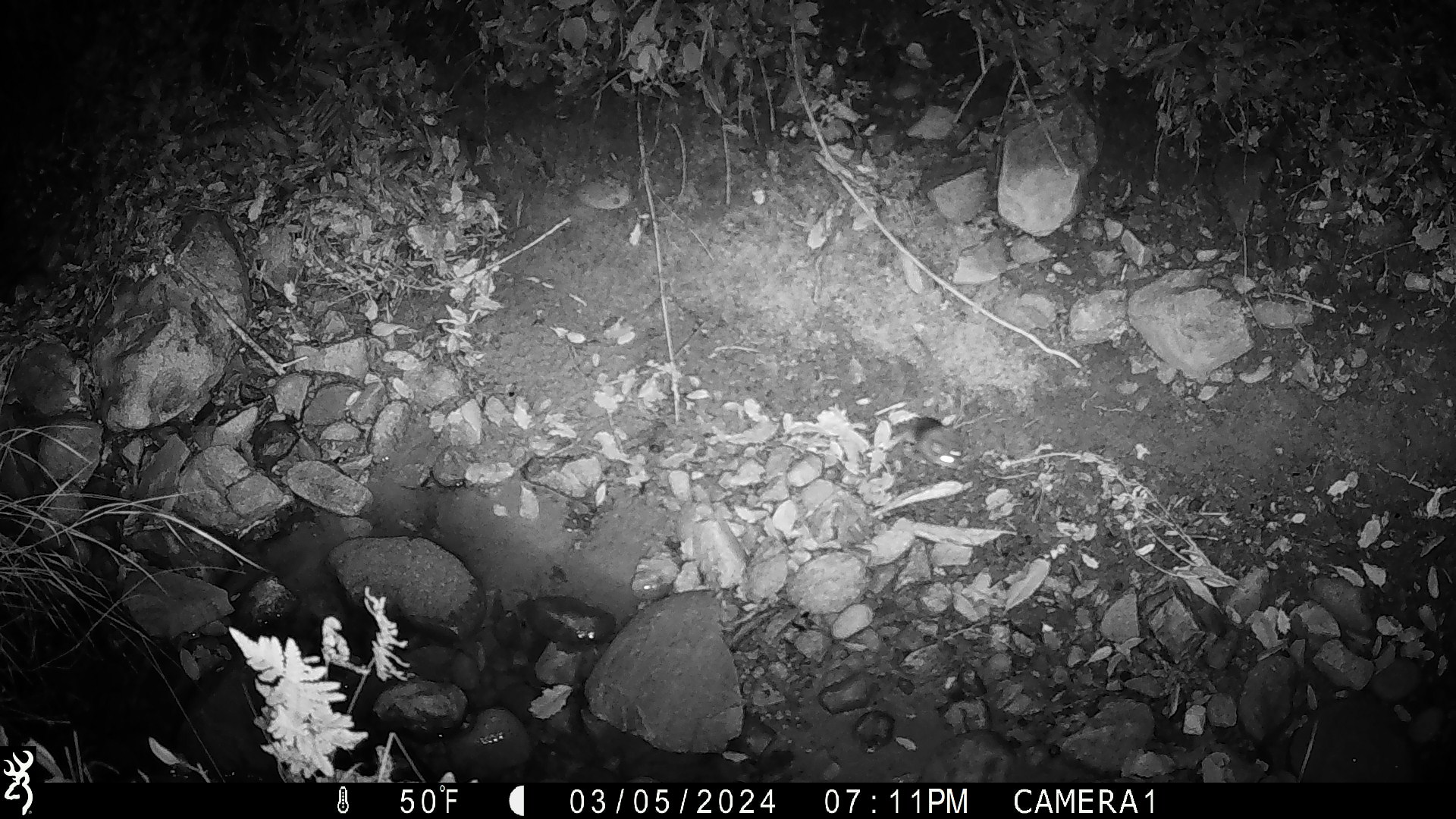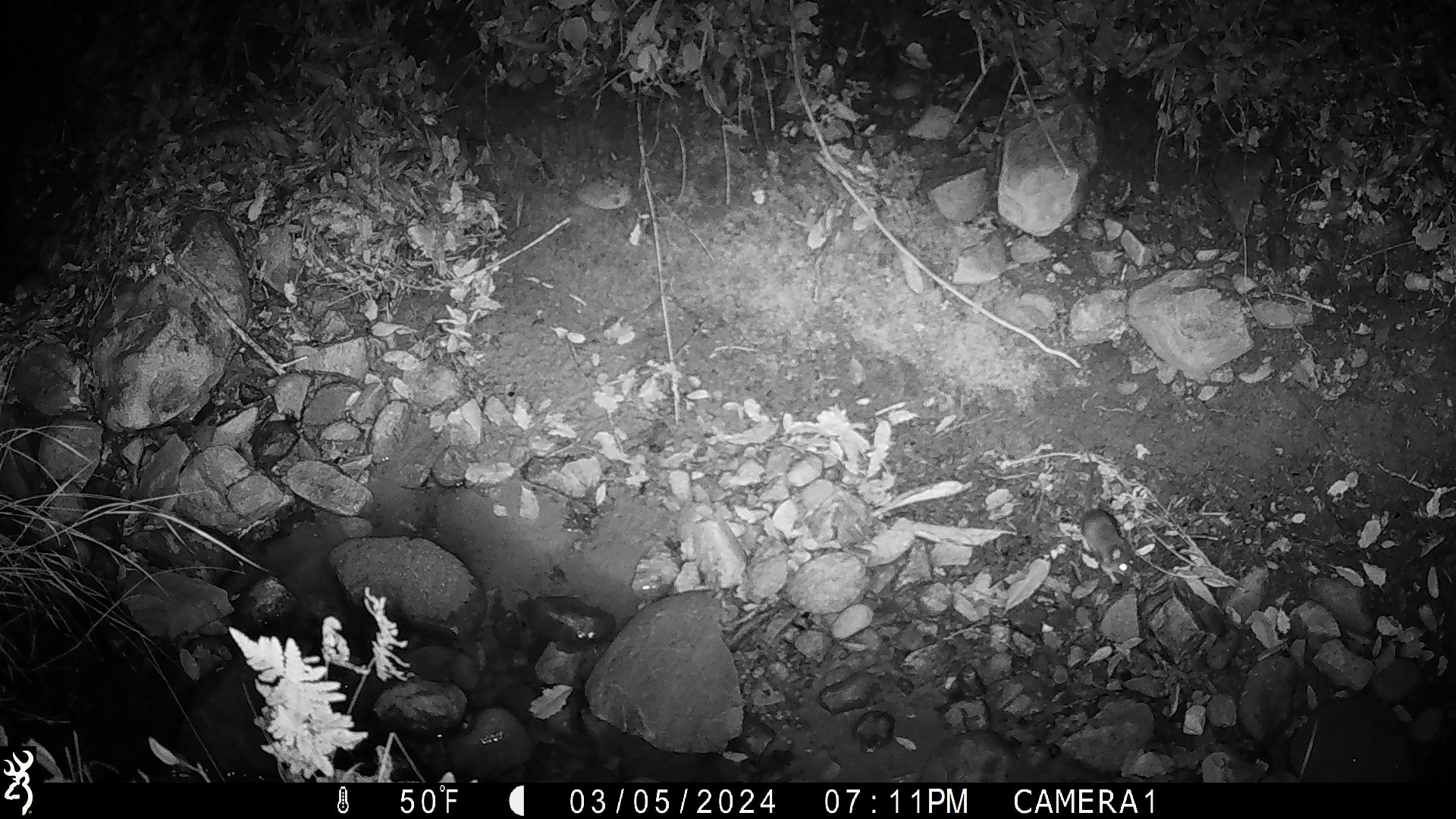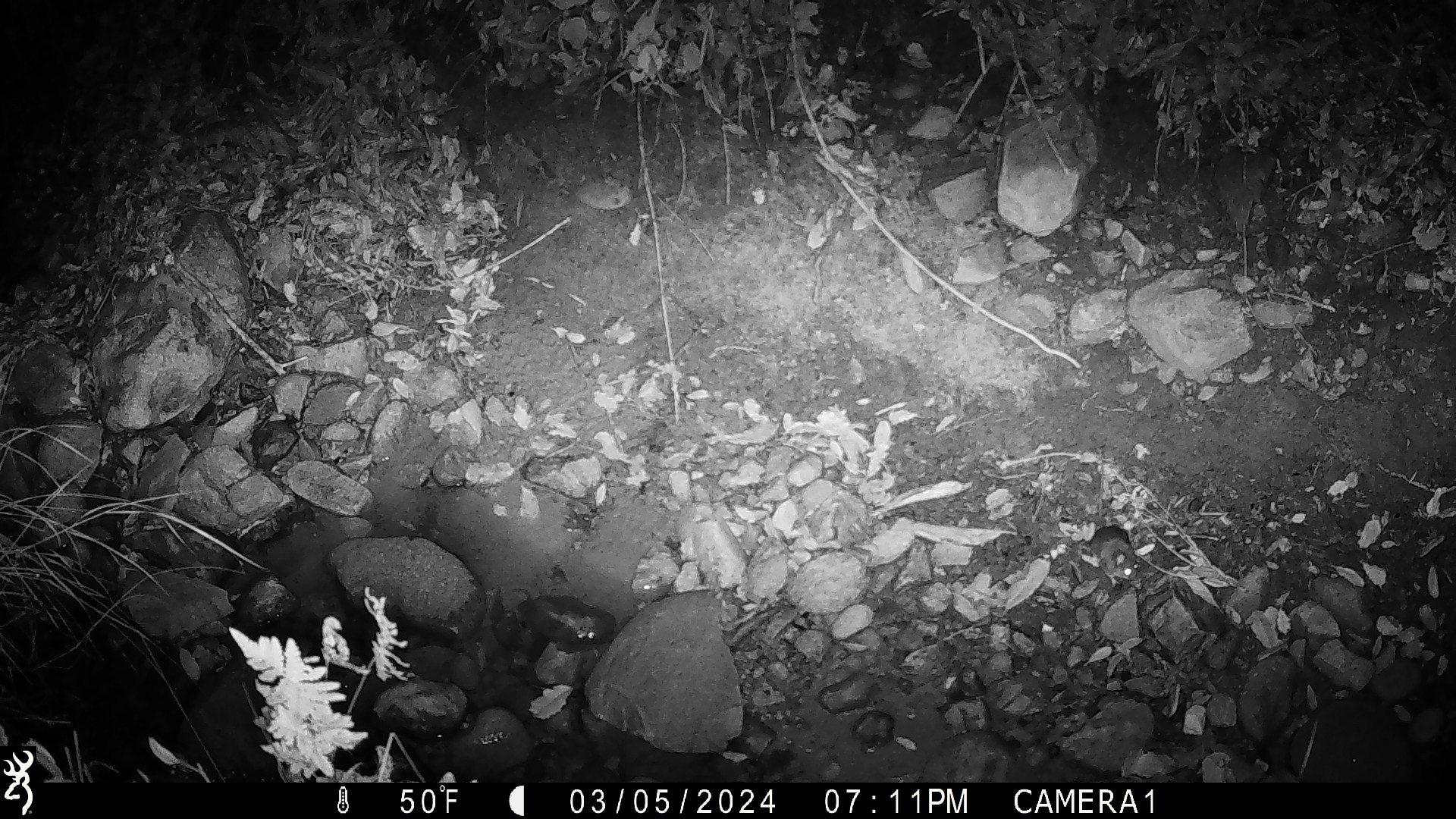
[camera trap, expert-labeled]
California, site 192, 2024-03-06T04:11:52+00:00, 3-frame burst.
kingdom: Animalia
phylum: Chordata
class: Mammalia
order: Rodentia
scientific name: Rodentia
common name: mouse or rat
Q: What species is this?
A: Mouse or rat (Rodentia).